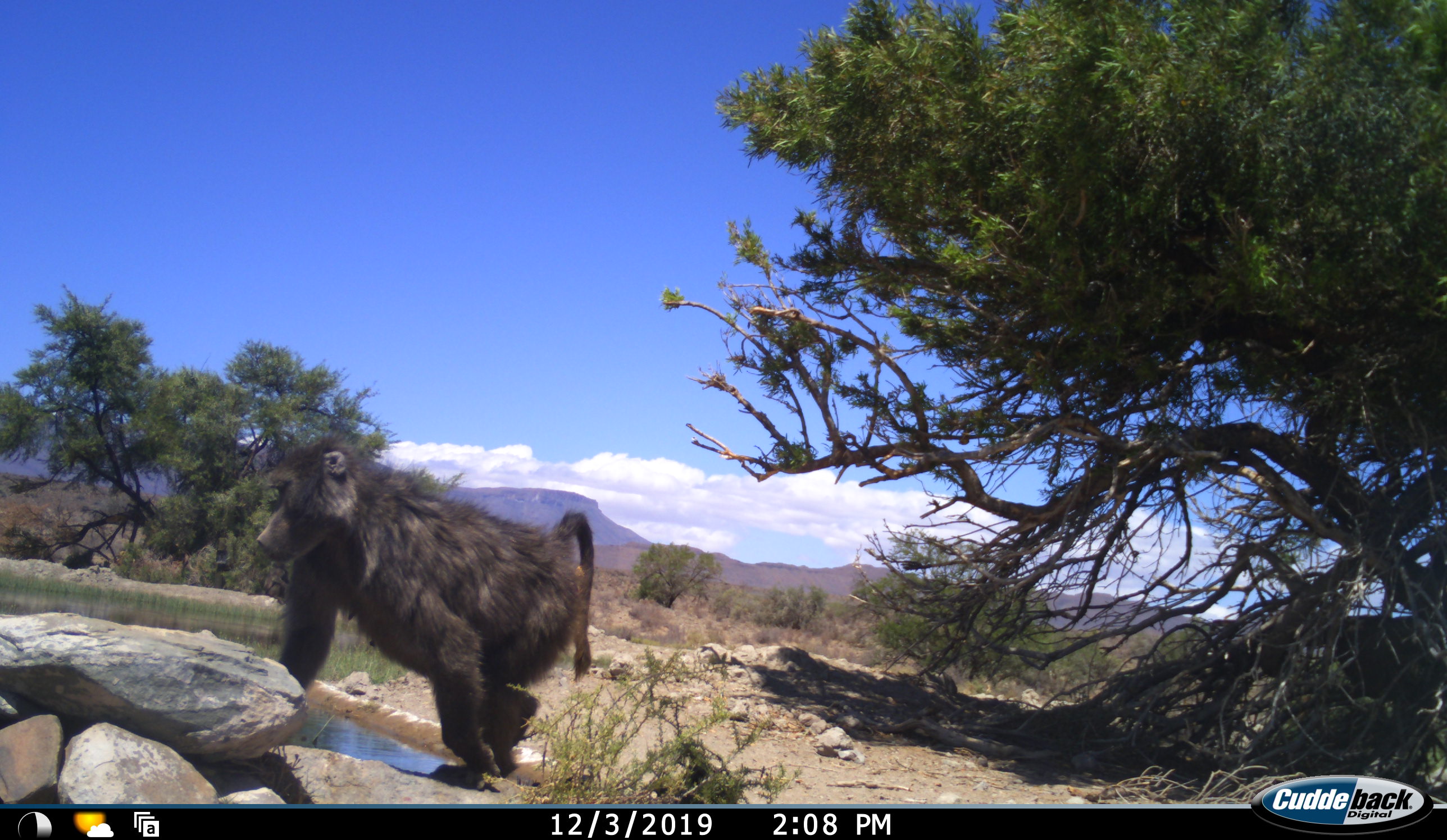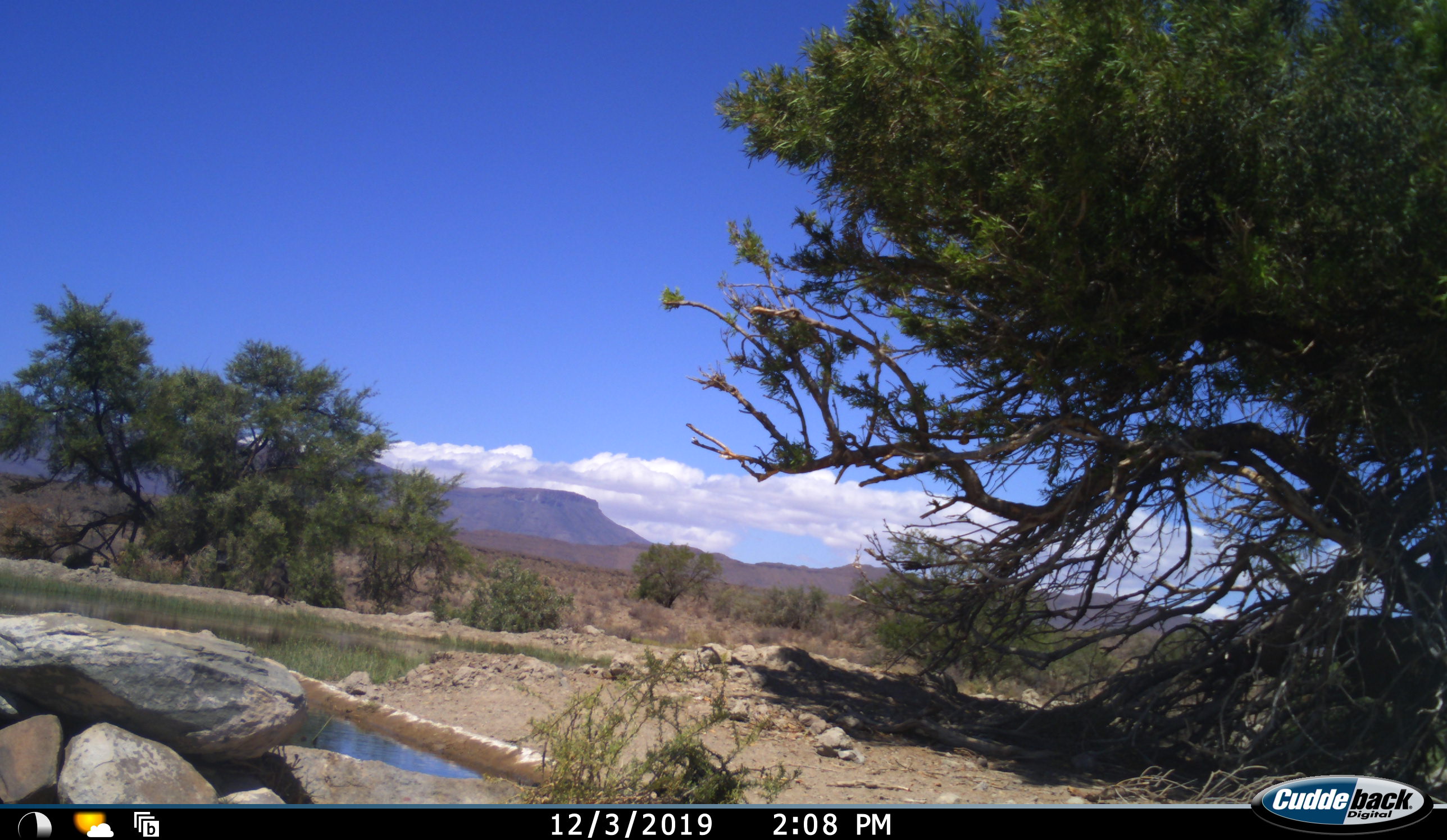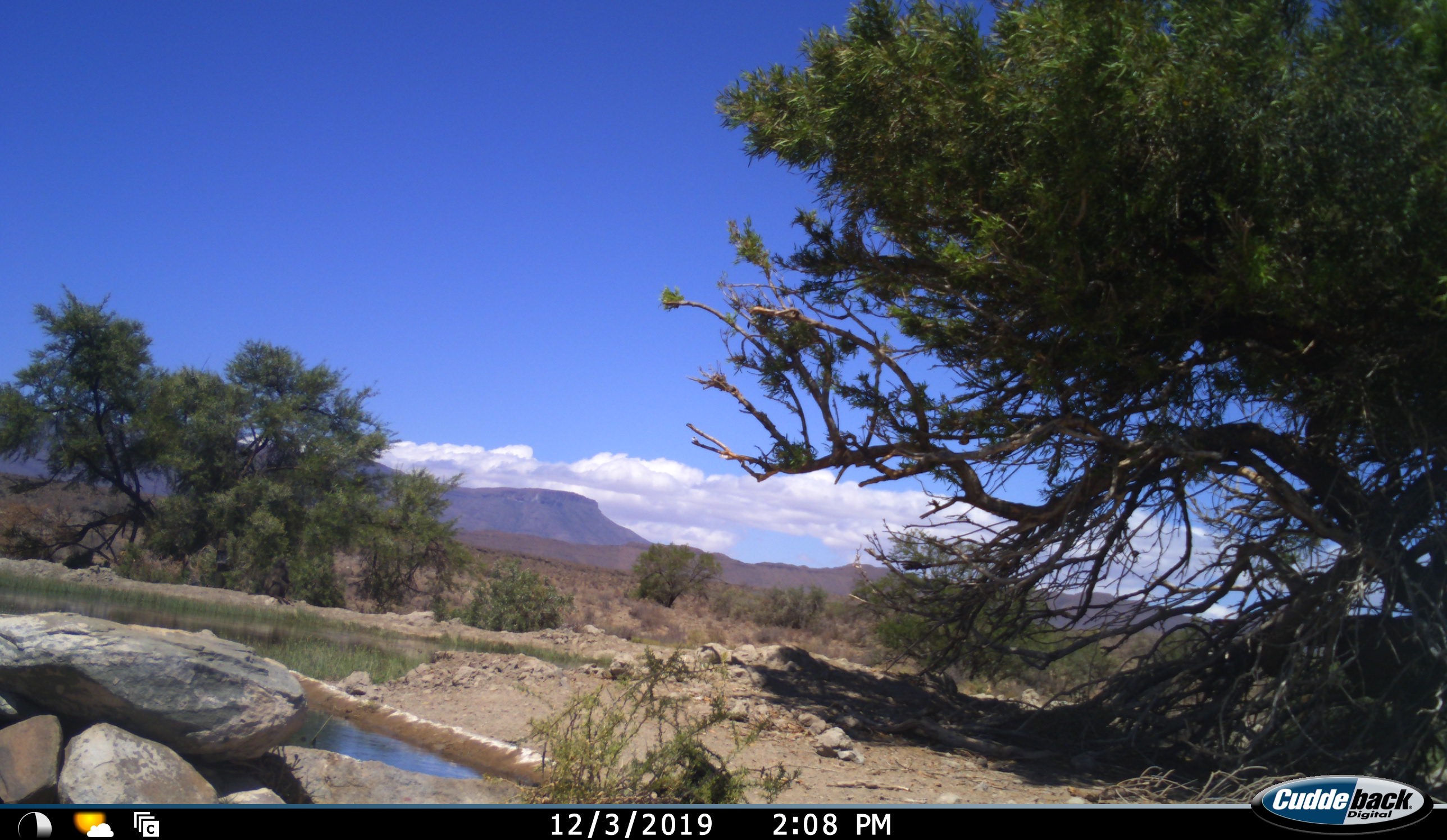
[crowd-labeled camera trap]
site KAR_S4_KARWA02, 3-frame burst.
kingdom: Animalia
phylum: Chordata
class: Mammalia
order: Primates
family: Cercopithecidae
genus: Papio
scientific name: Papio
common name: baboon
Baboon (Papio), count 1. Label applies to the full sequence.